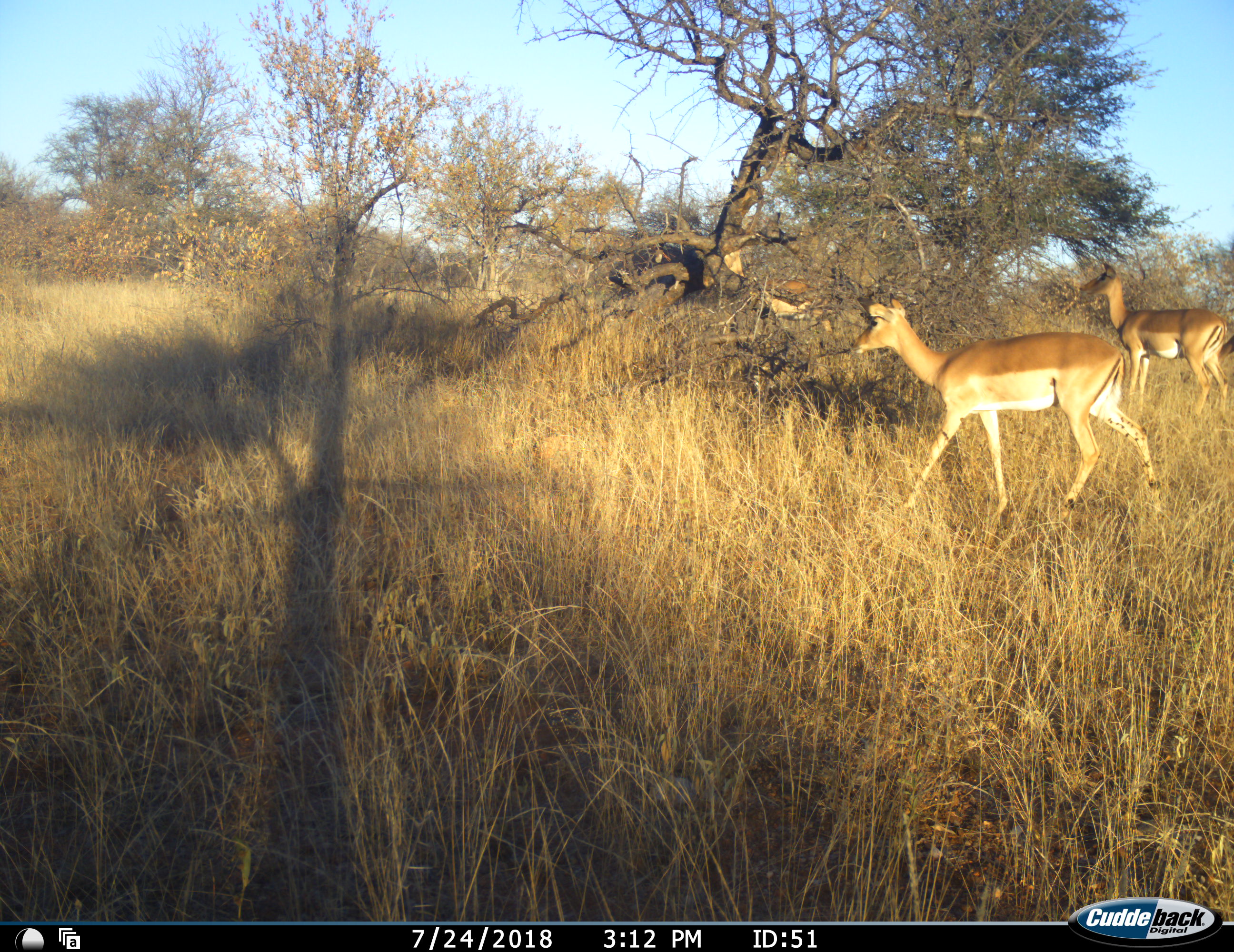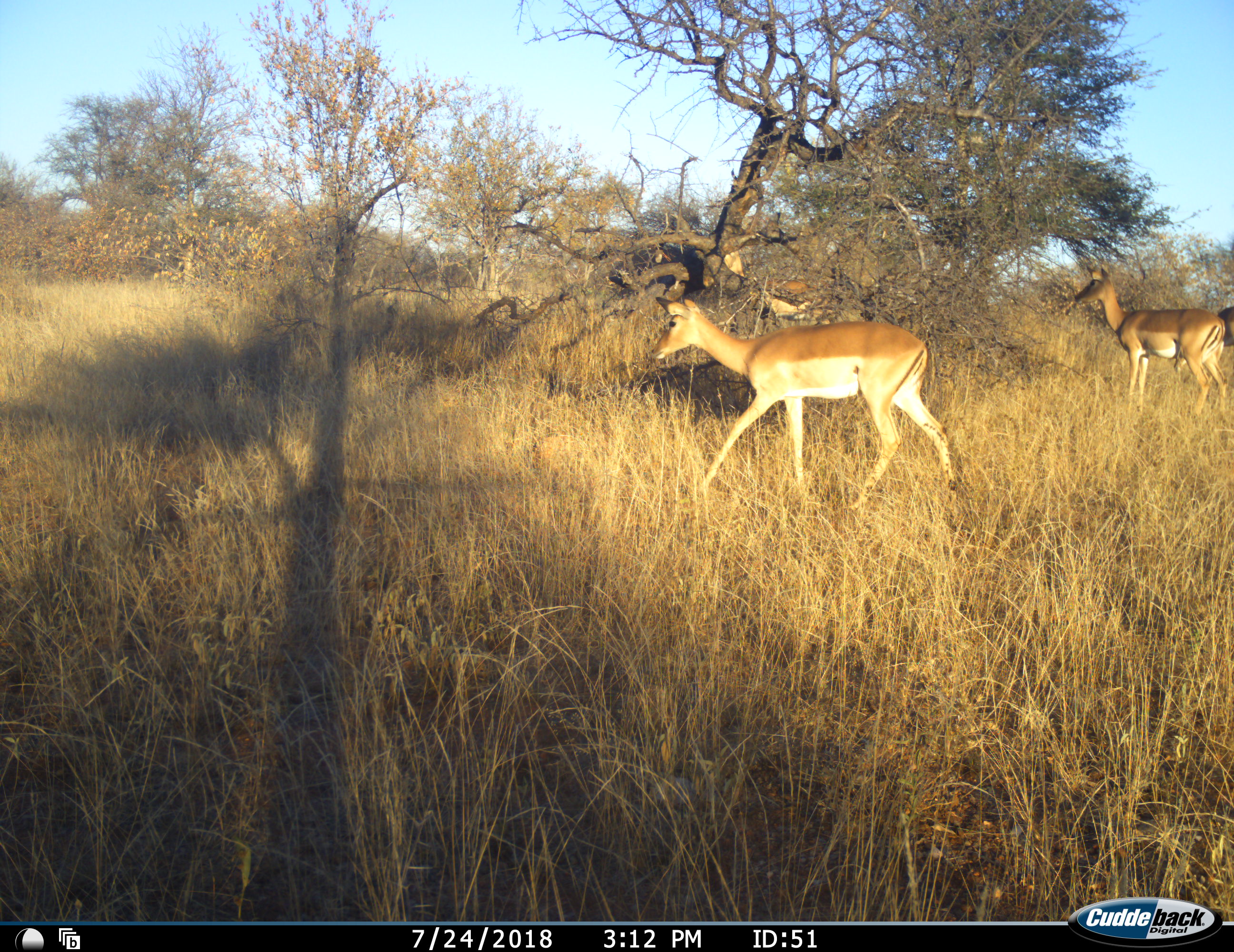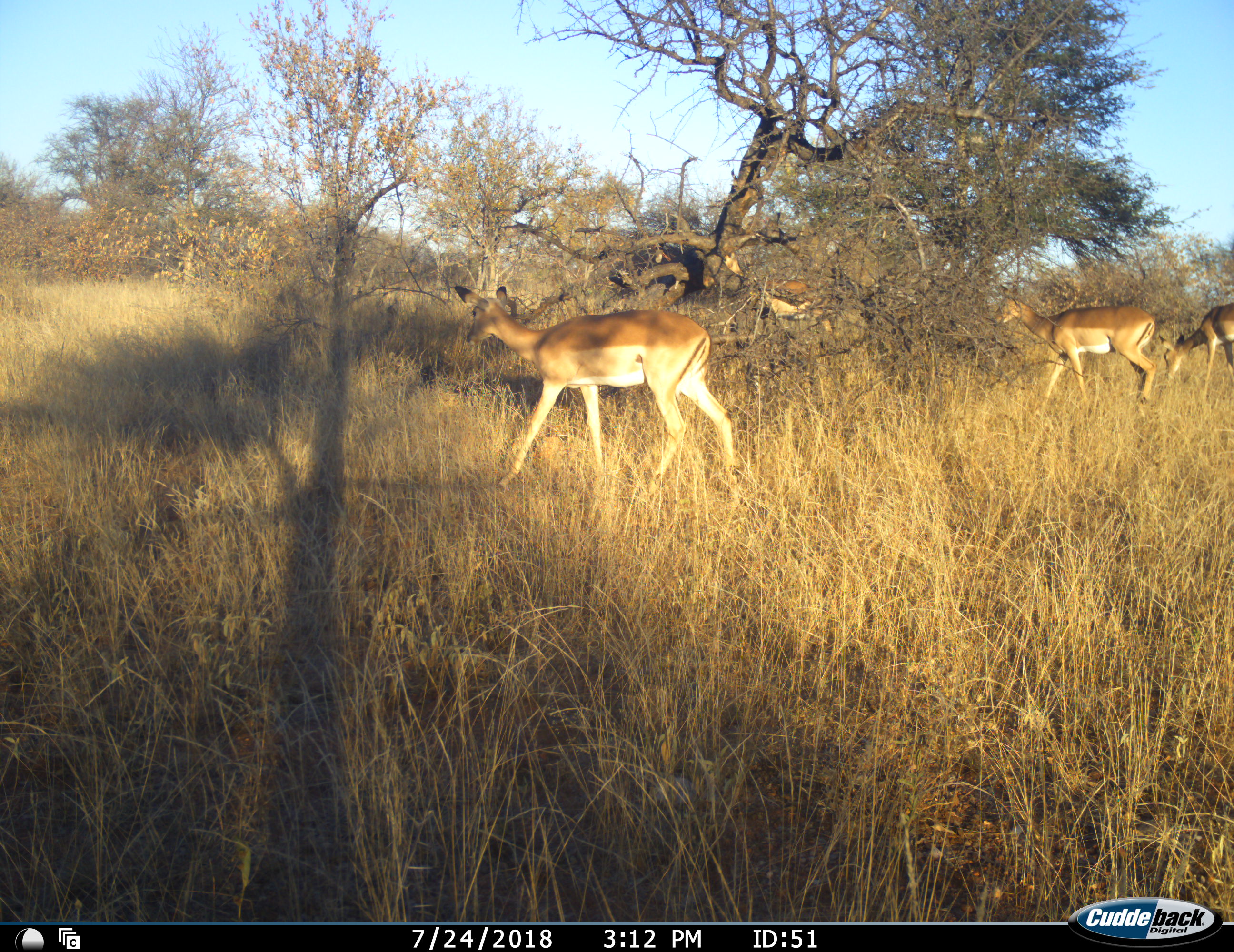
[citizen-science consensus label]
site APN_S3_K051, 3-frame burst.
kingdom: Animalia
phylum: Chordata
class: Mammalia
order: Artiodactyla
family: Bovidae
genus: Aepyceros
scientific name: Aepyceros melampus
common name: impala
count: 3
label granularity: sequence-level